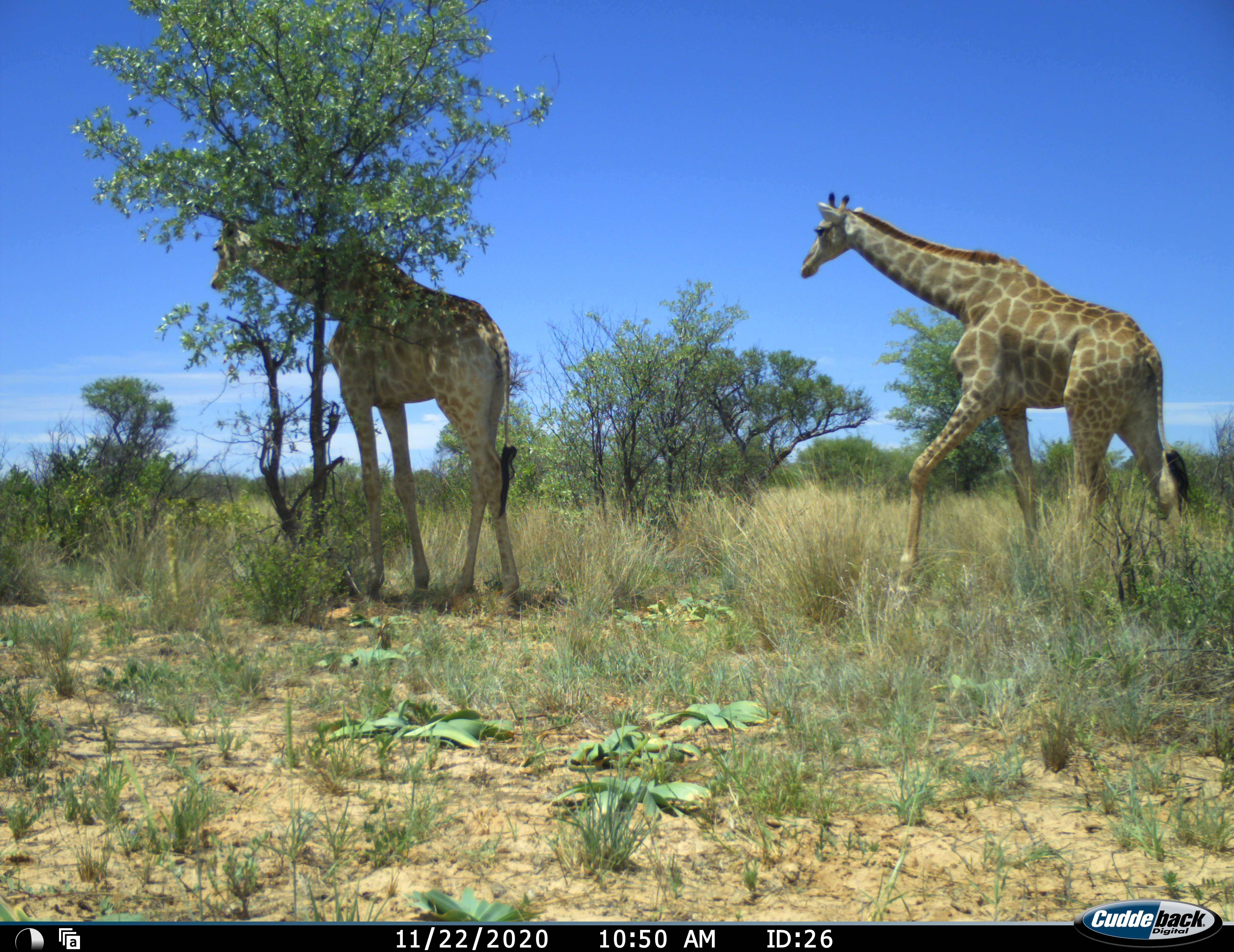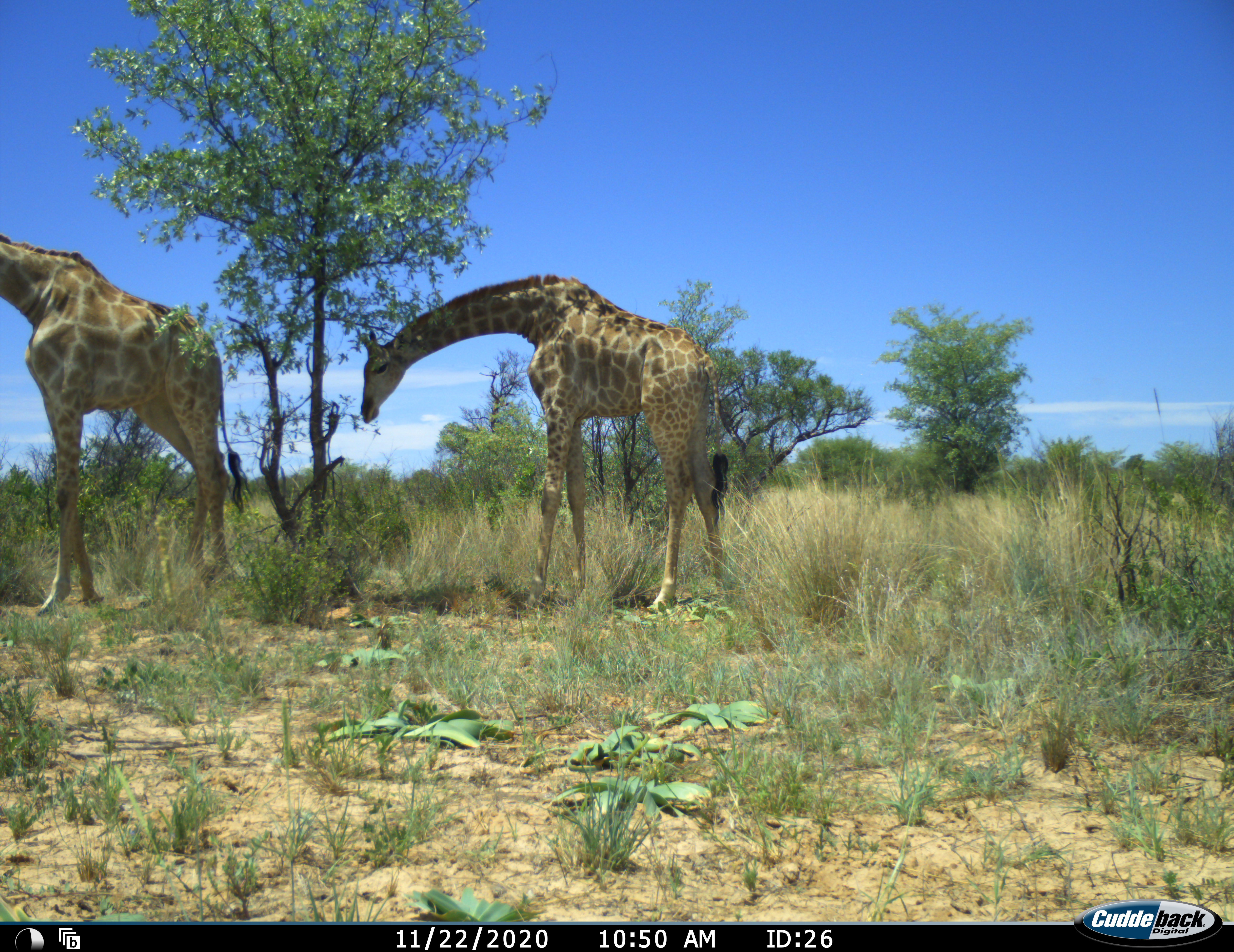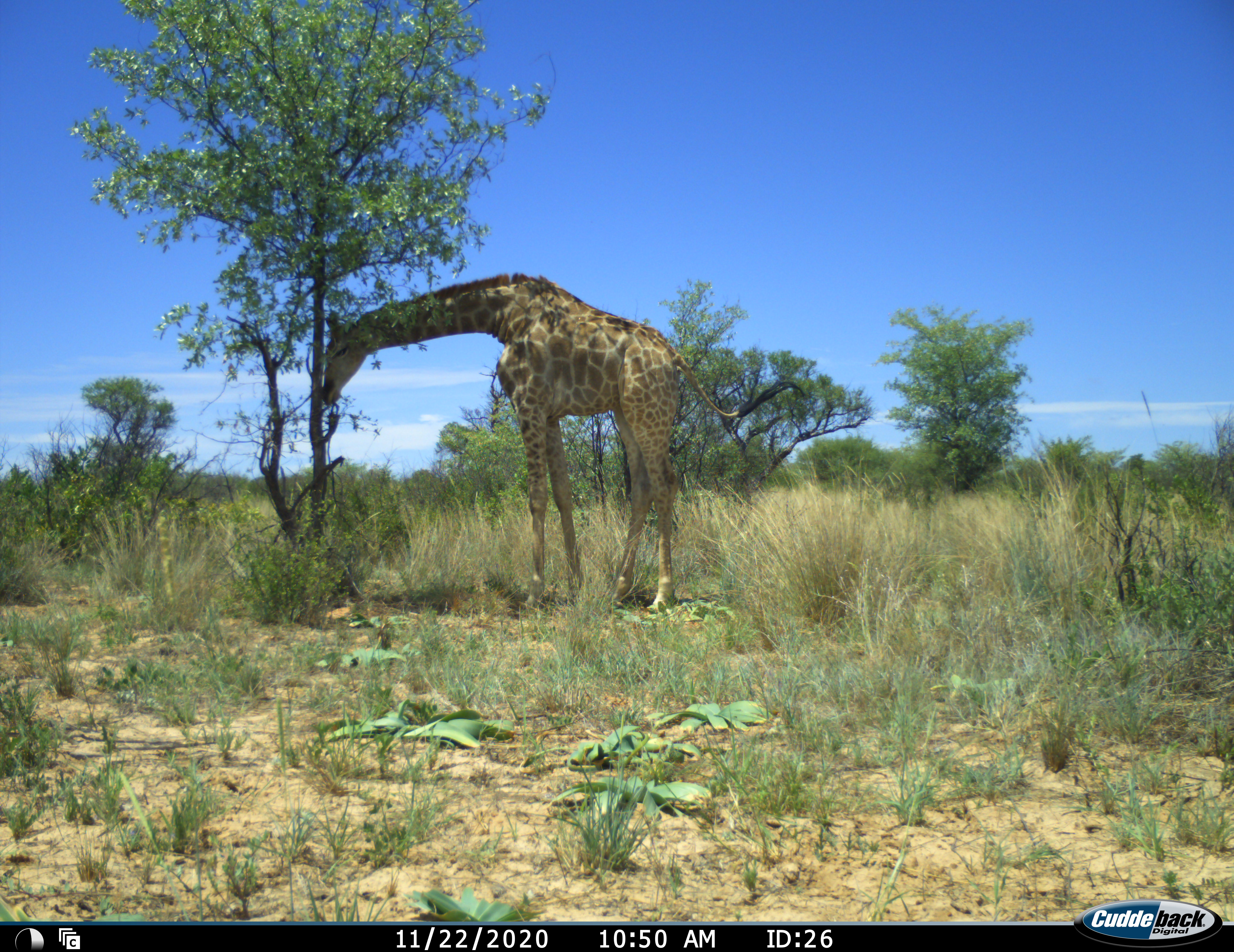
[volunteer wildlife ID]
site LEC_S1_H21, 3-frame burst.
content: unidentified animal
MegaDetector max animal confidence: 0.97